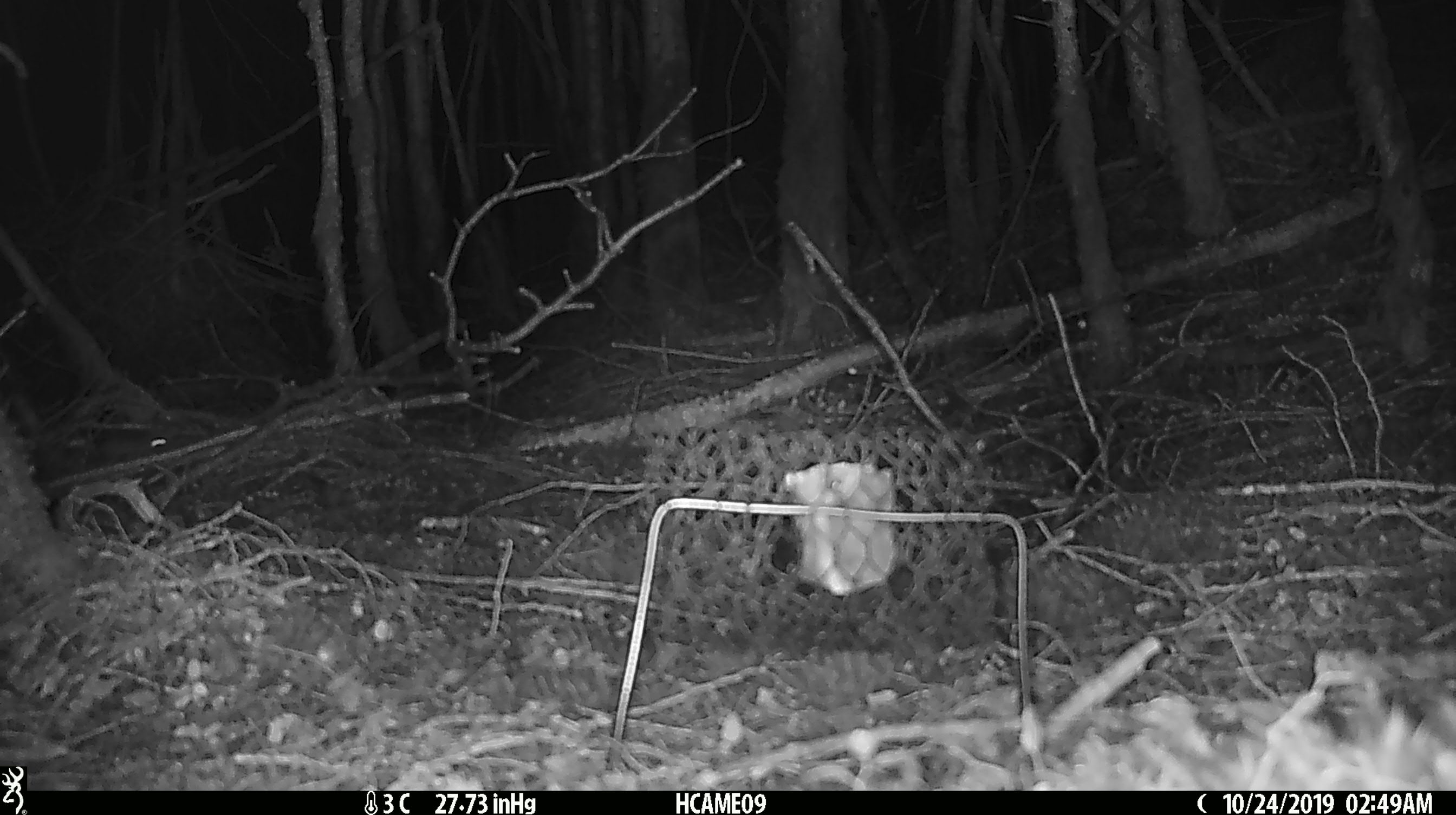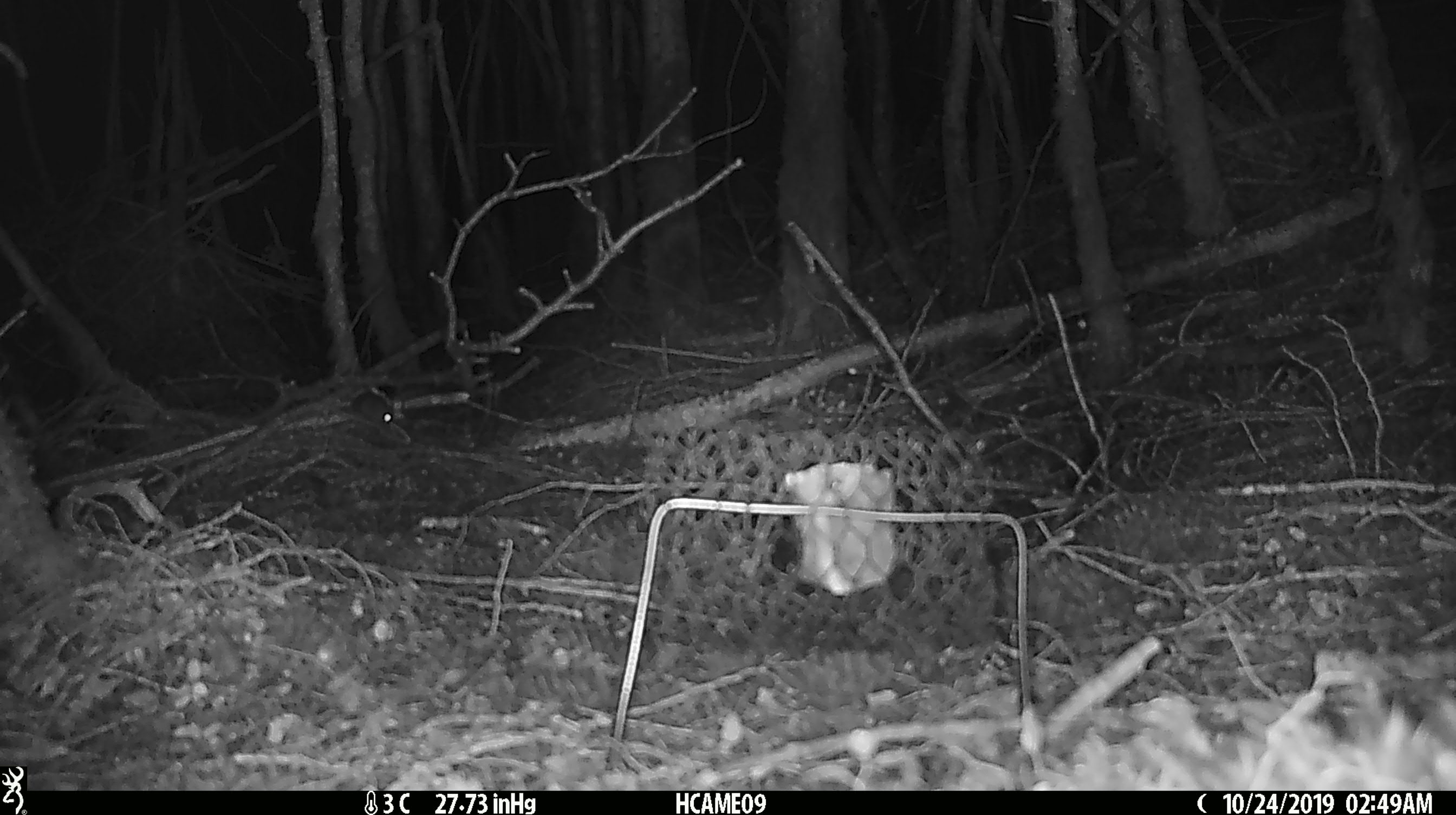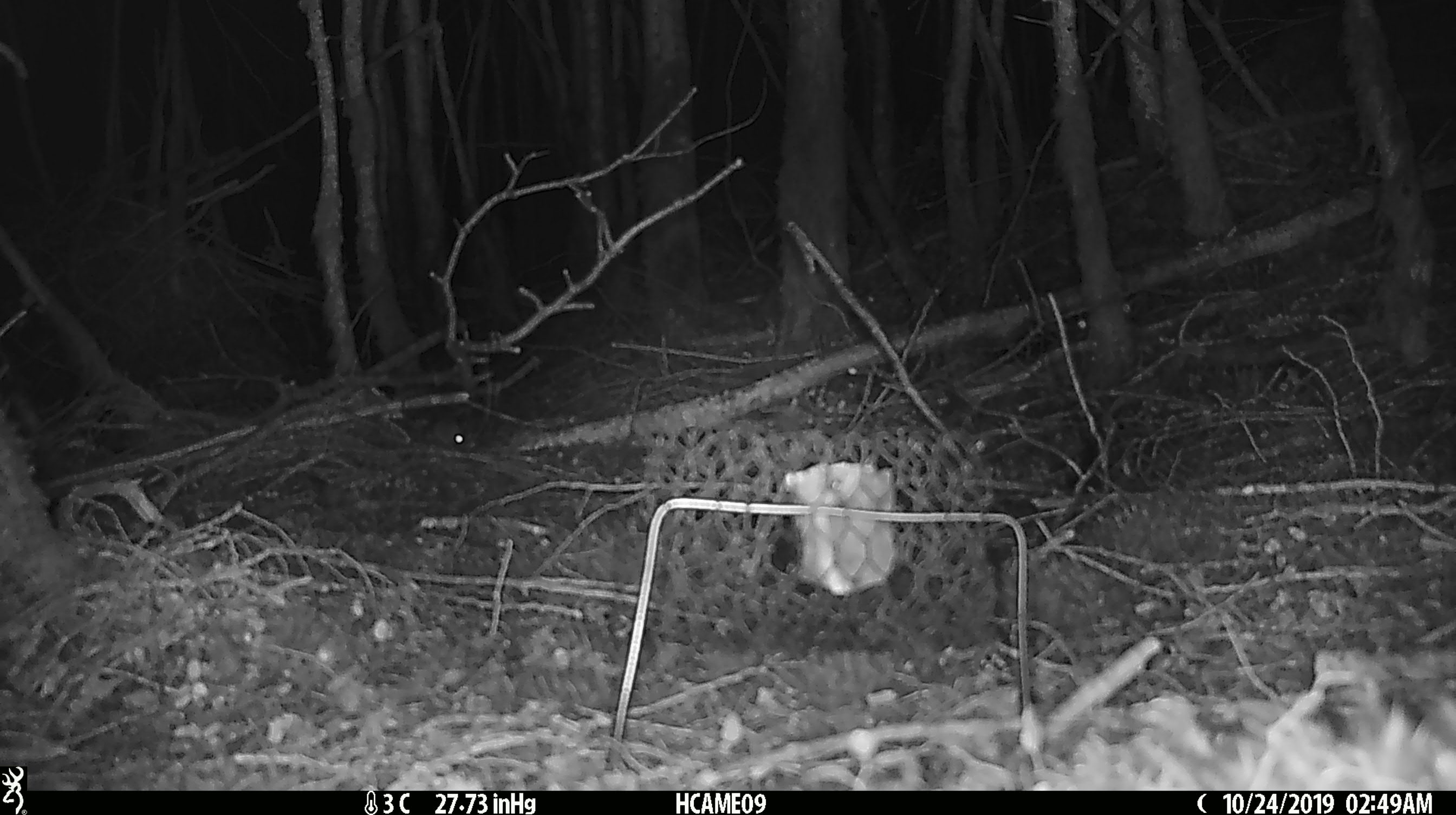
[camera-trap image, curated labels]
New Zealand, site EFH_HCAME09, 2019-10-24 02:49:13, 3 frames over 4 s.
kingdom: Animalia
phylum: Chordata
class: Mammalia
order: Rodentia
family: Muridae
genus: Mus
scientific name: Mus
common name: mouse